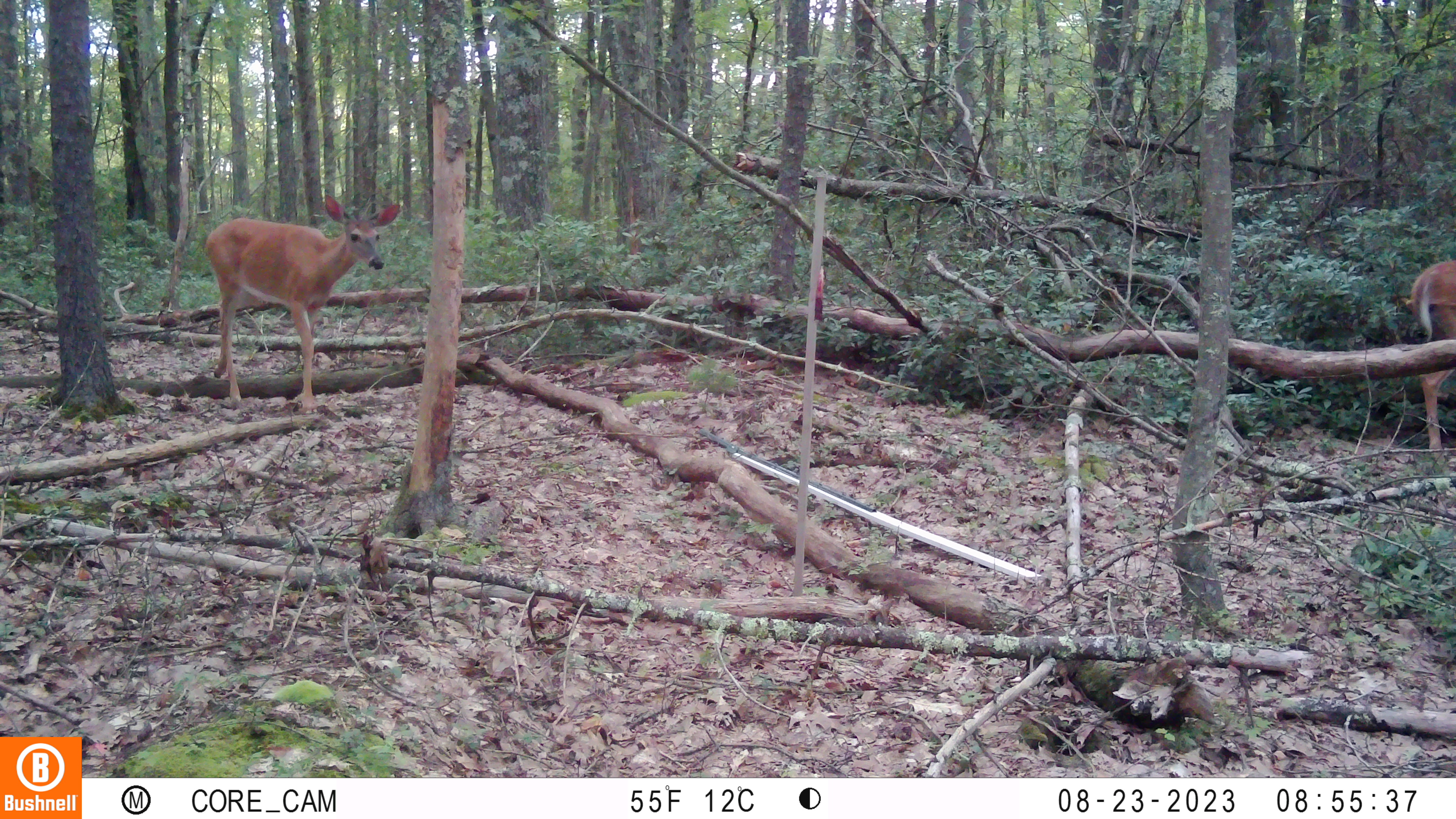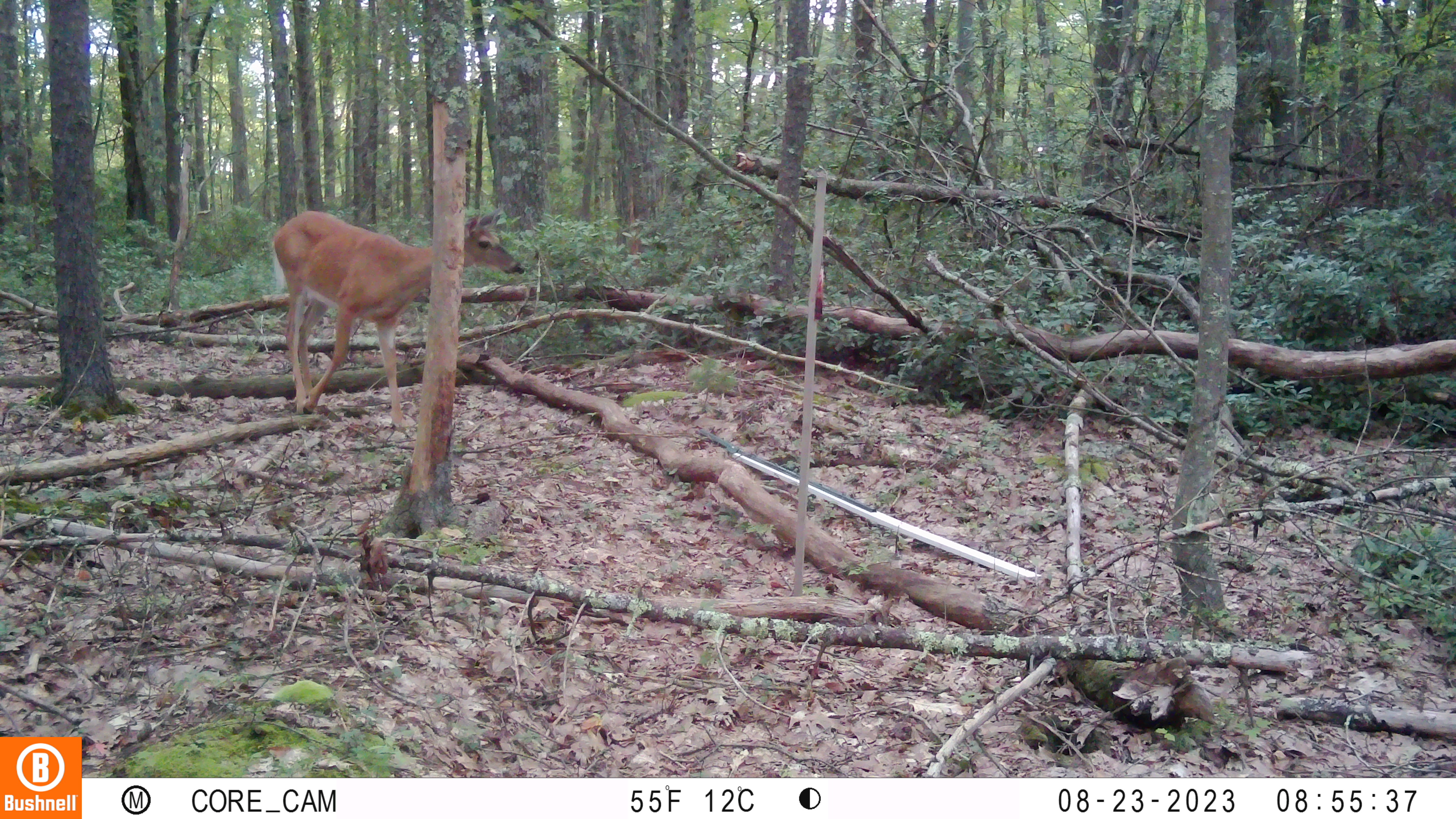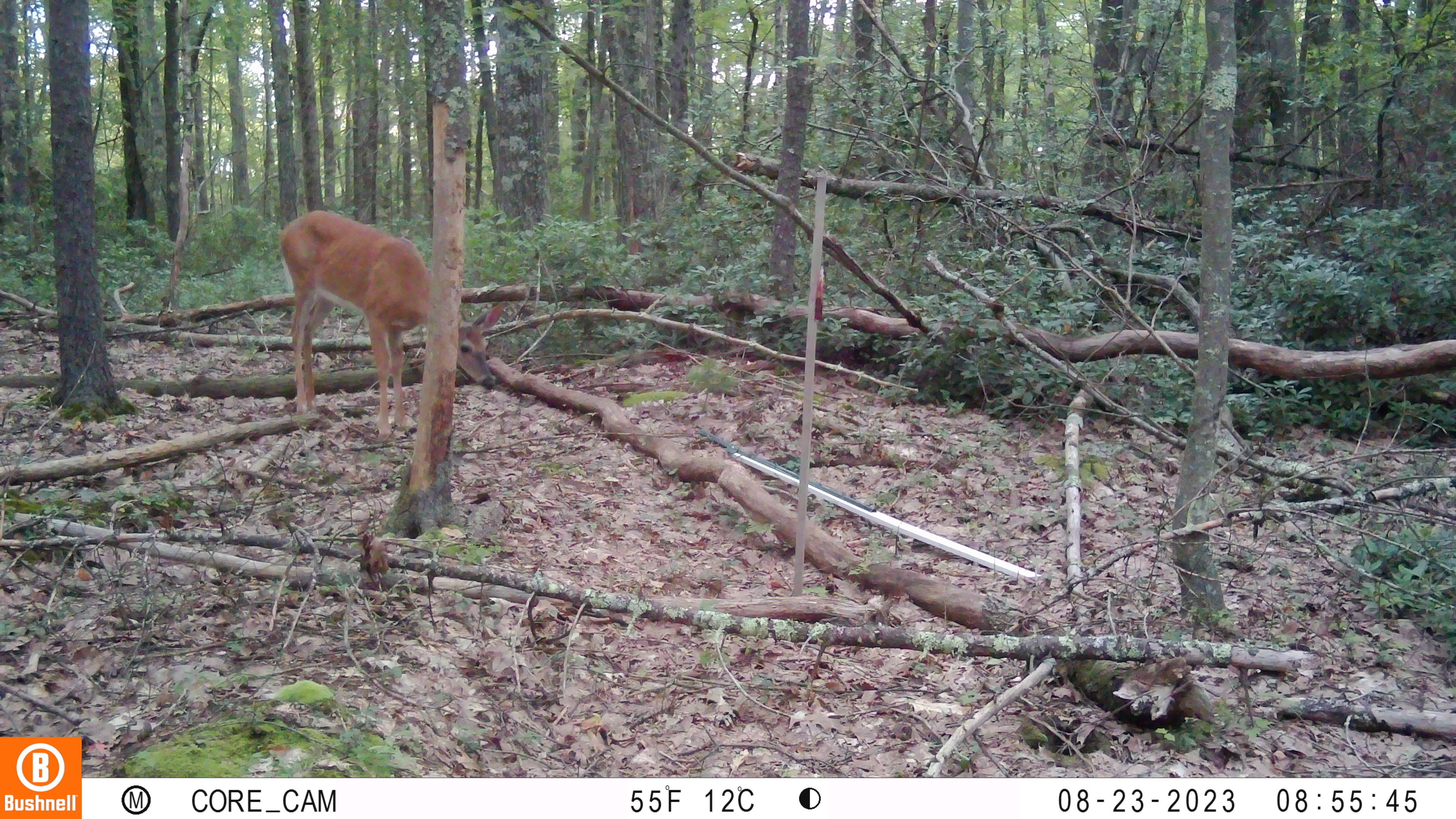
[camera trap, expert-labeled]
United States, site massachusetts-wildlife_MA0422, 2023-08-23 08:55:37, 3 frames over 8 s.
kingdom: Animalia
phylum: Chordata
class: Mammalia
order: Artiodactyla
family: Cervidae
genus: Odocoileus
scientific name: Odocoileus virginianus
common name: white-tailed deer